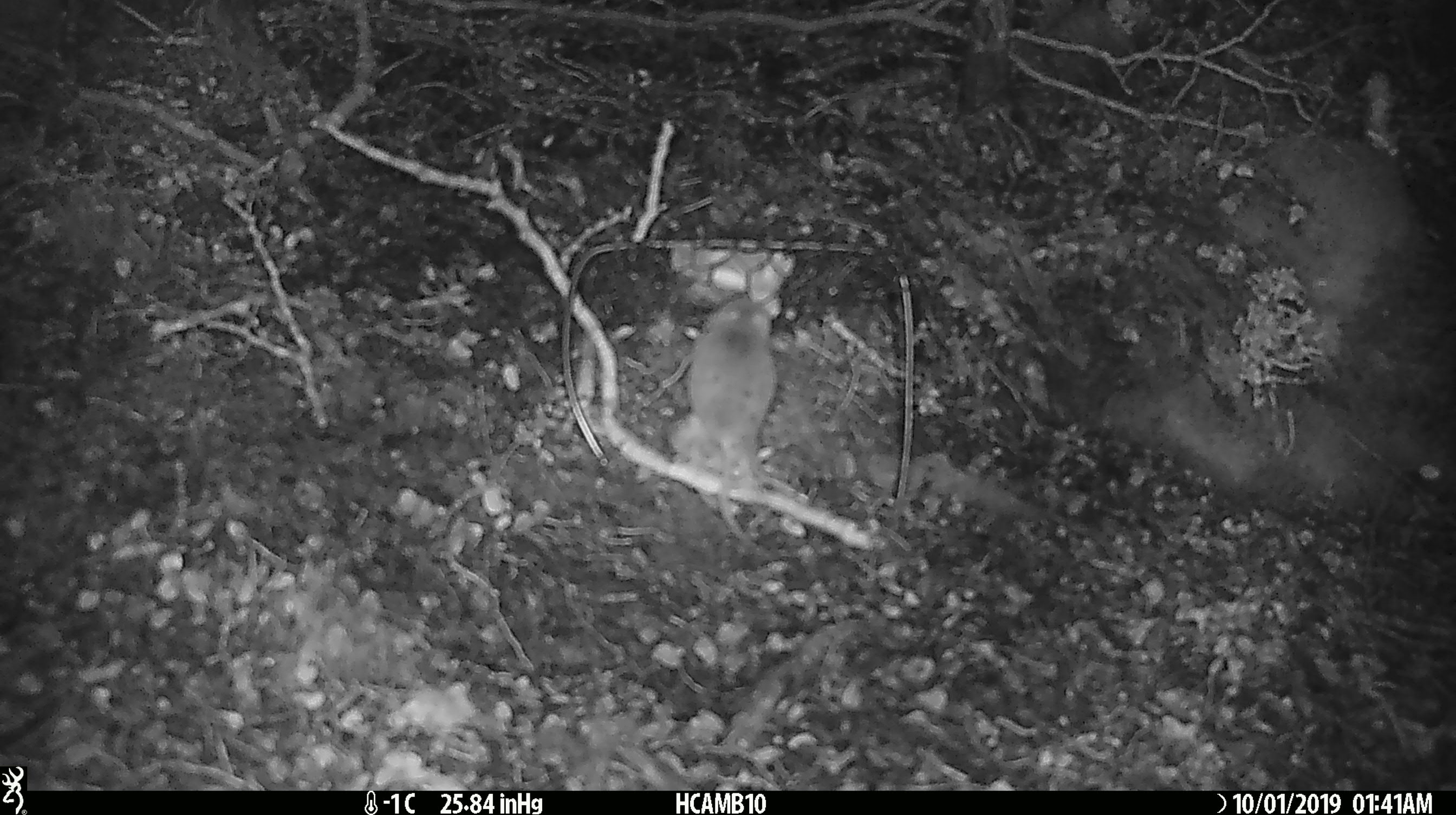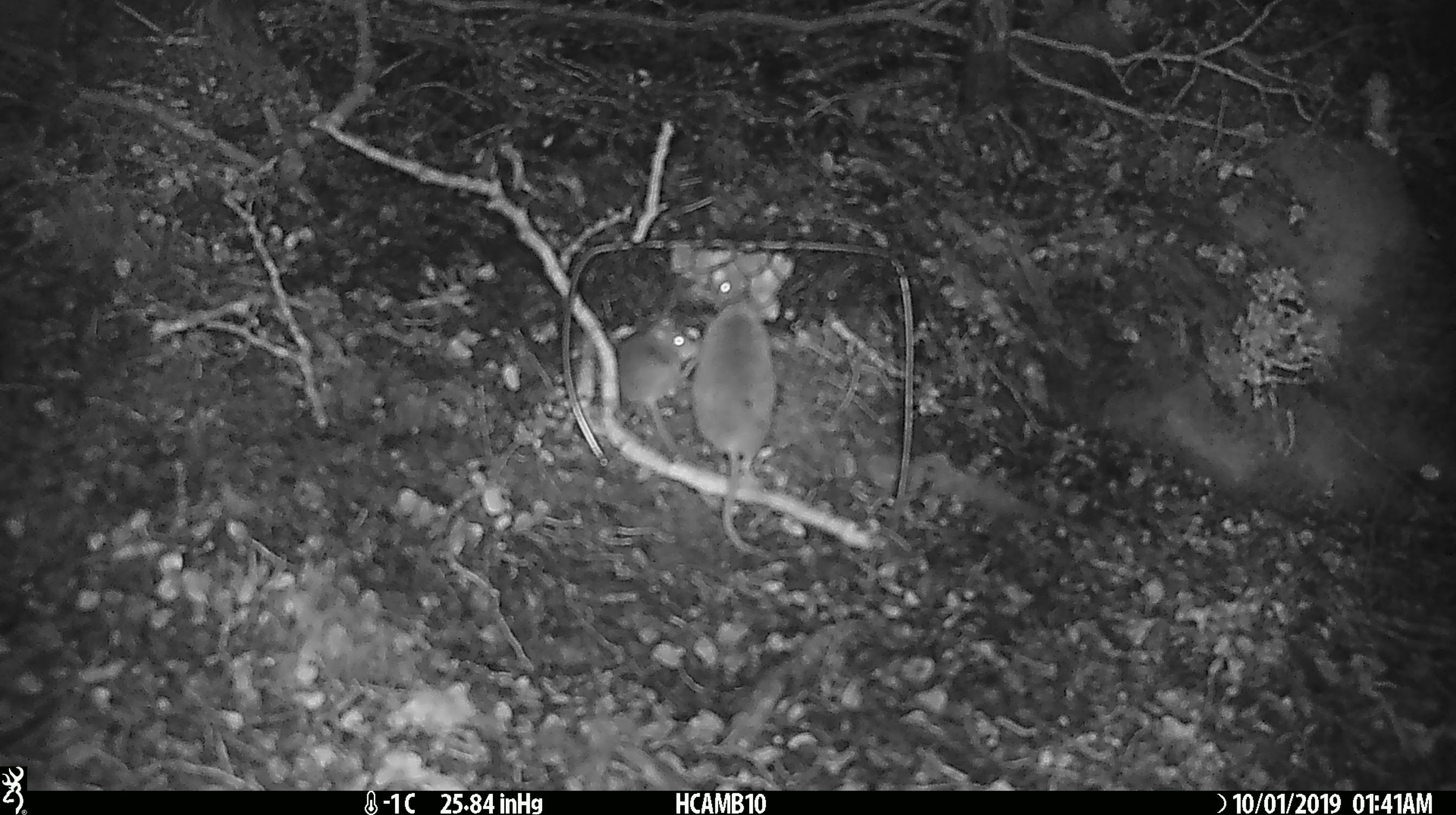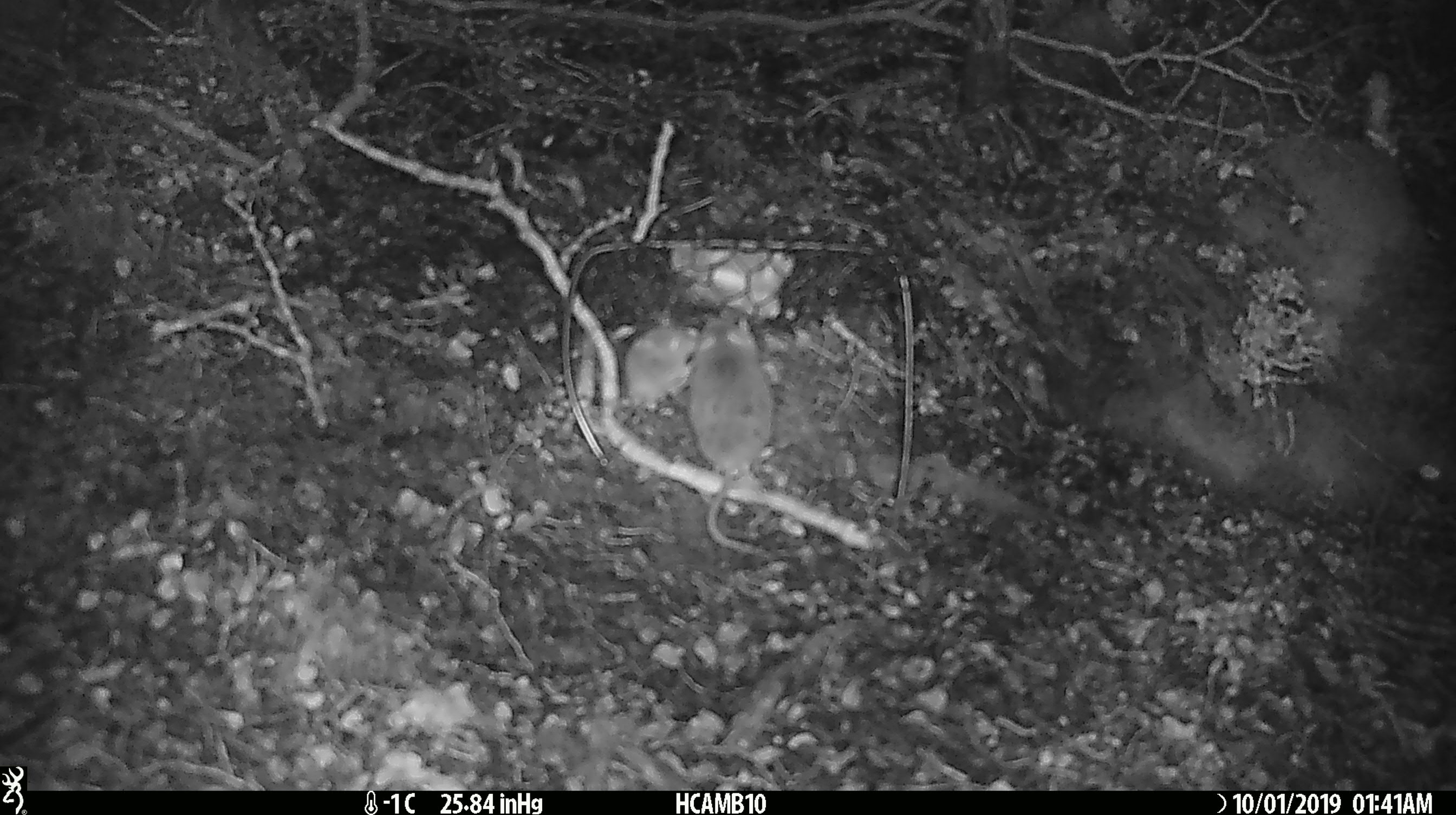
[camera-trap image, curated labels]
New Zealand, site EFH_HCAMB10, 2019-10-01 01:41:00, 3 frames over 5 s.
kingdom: Animalia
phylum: Chordata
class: Mammalia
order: Rodentia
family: Muridae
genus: Mus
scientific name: Mus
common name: mouse